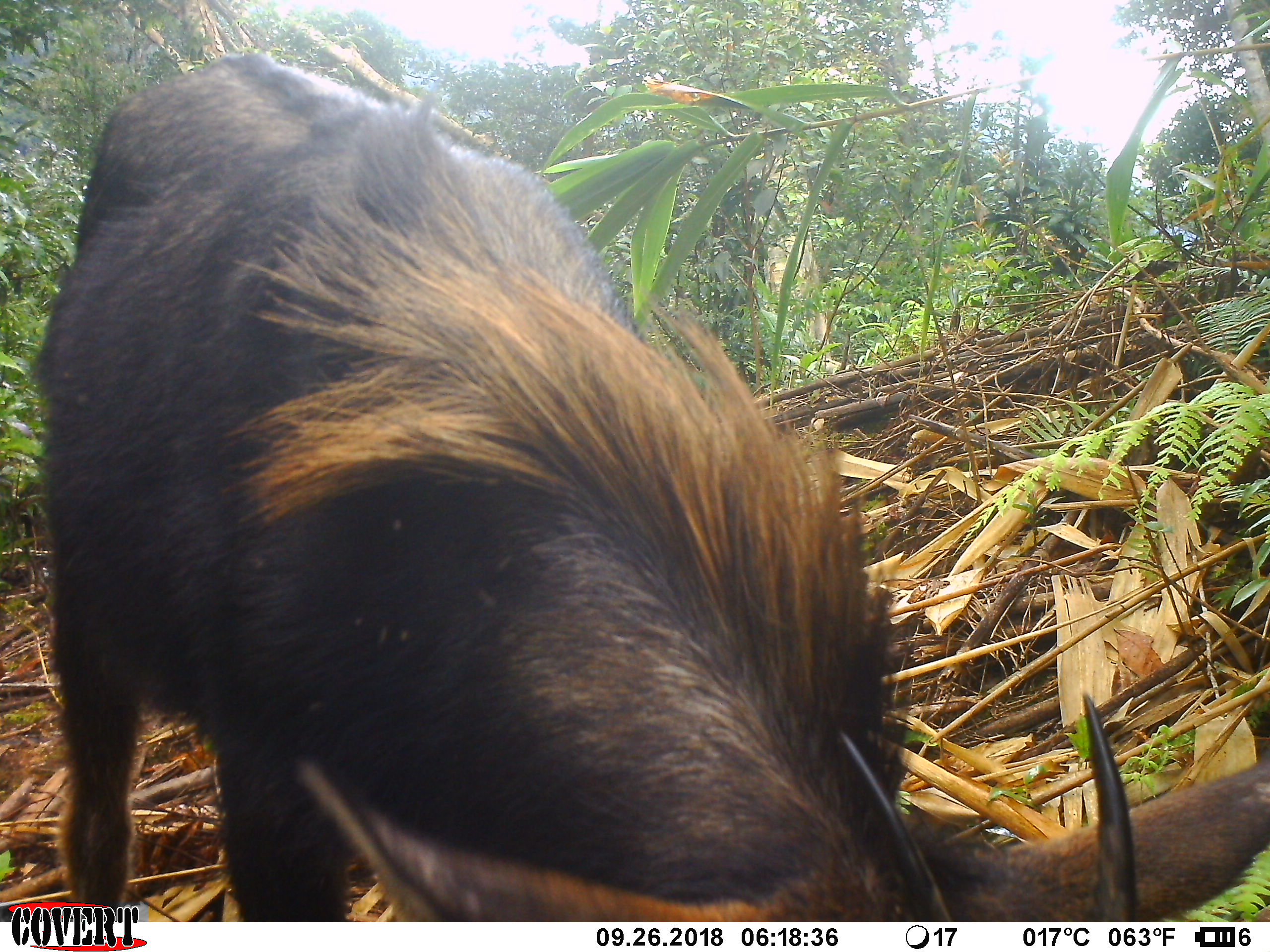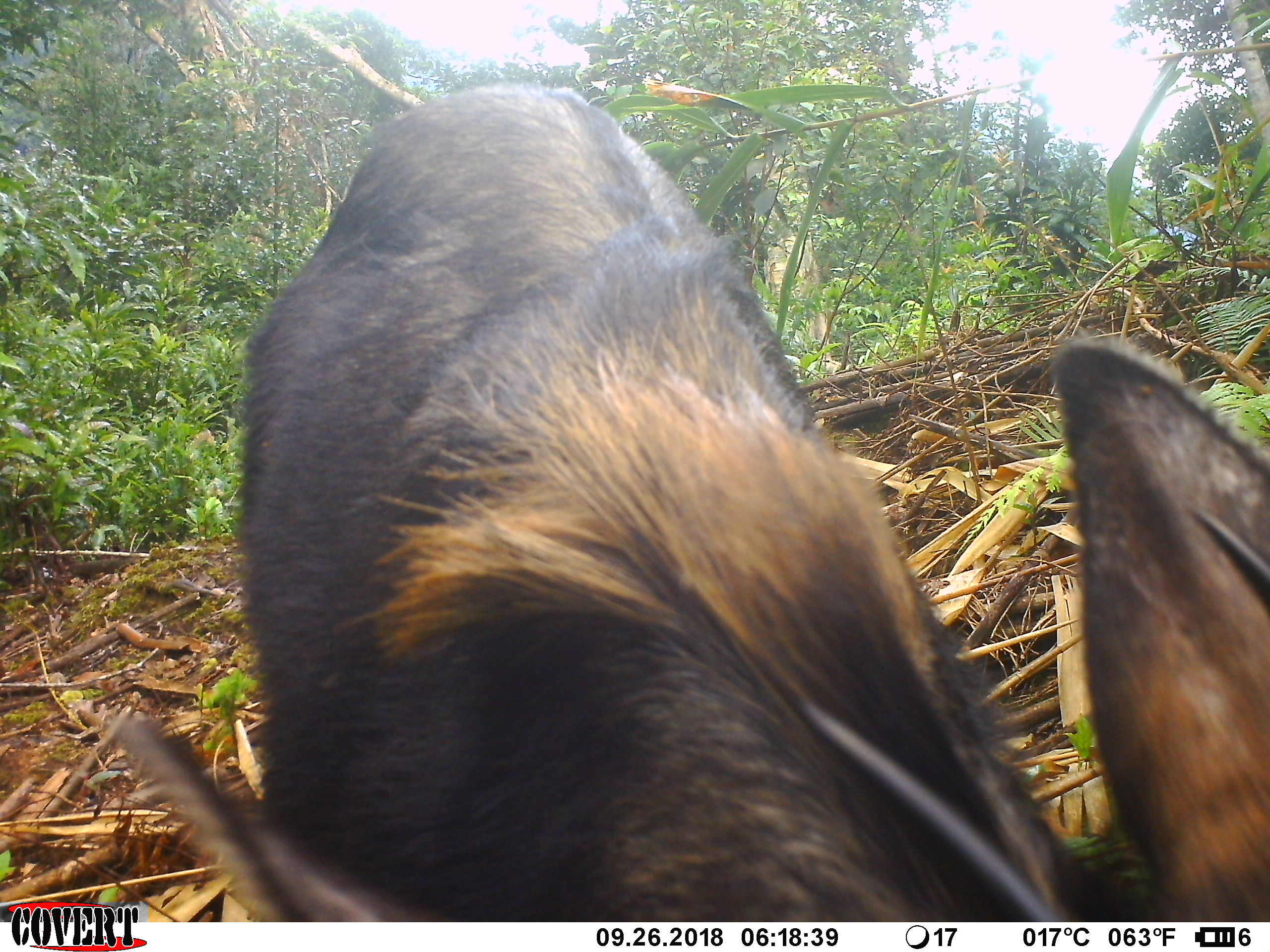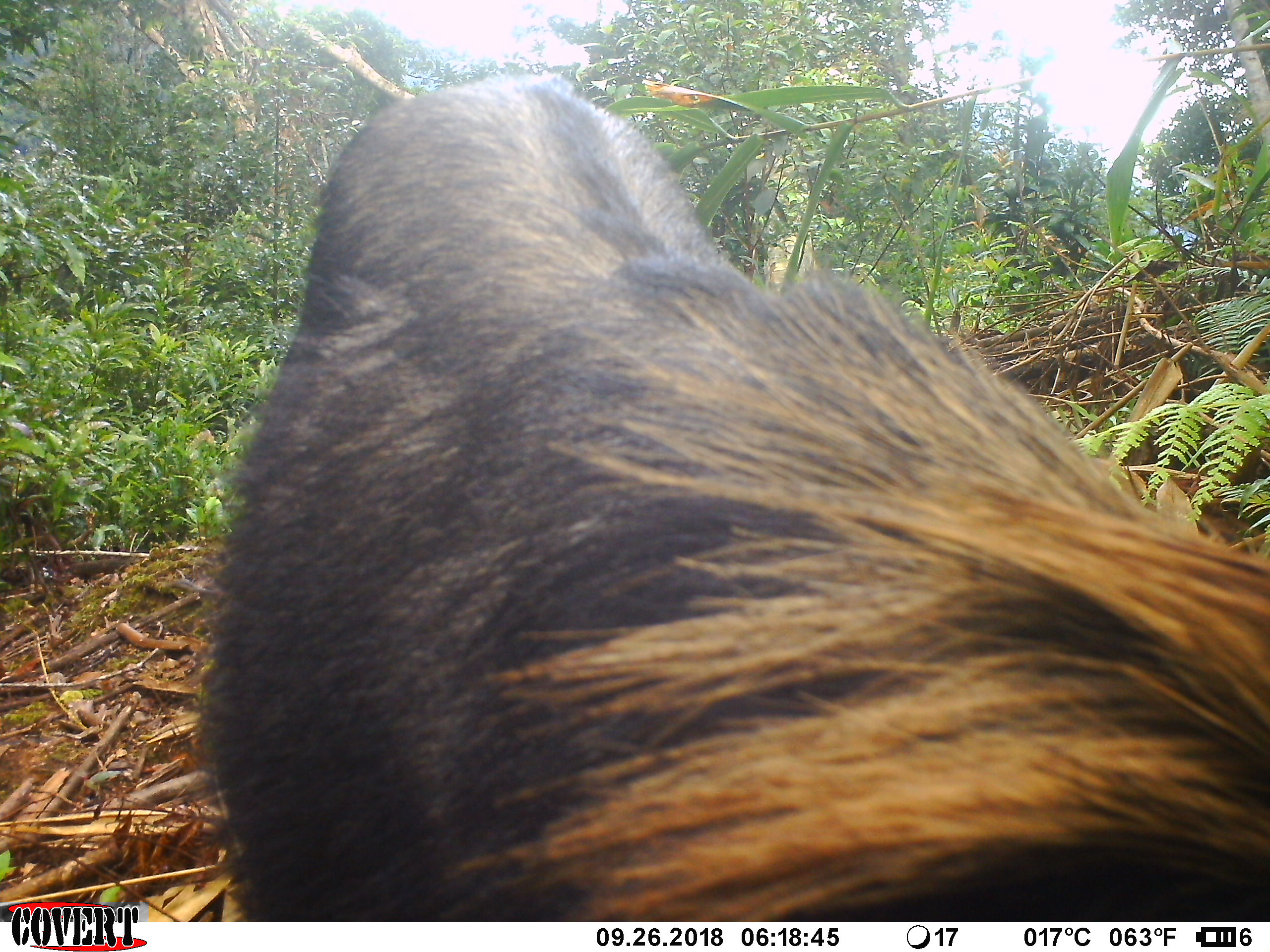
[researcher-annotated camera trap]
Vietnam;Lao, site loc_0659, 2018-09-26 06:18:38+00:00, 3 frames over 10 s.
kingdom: Animalia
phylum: Chordata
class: Mammalia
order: Artiodactyla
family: Bovidae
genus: Capricornis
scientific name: Capricornis sumatraensis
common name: chinese serow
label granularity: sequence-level